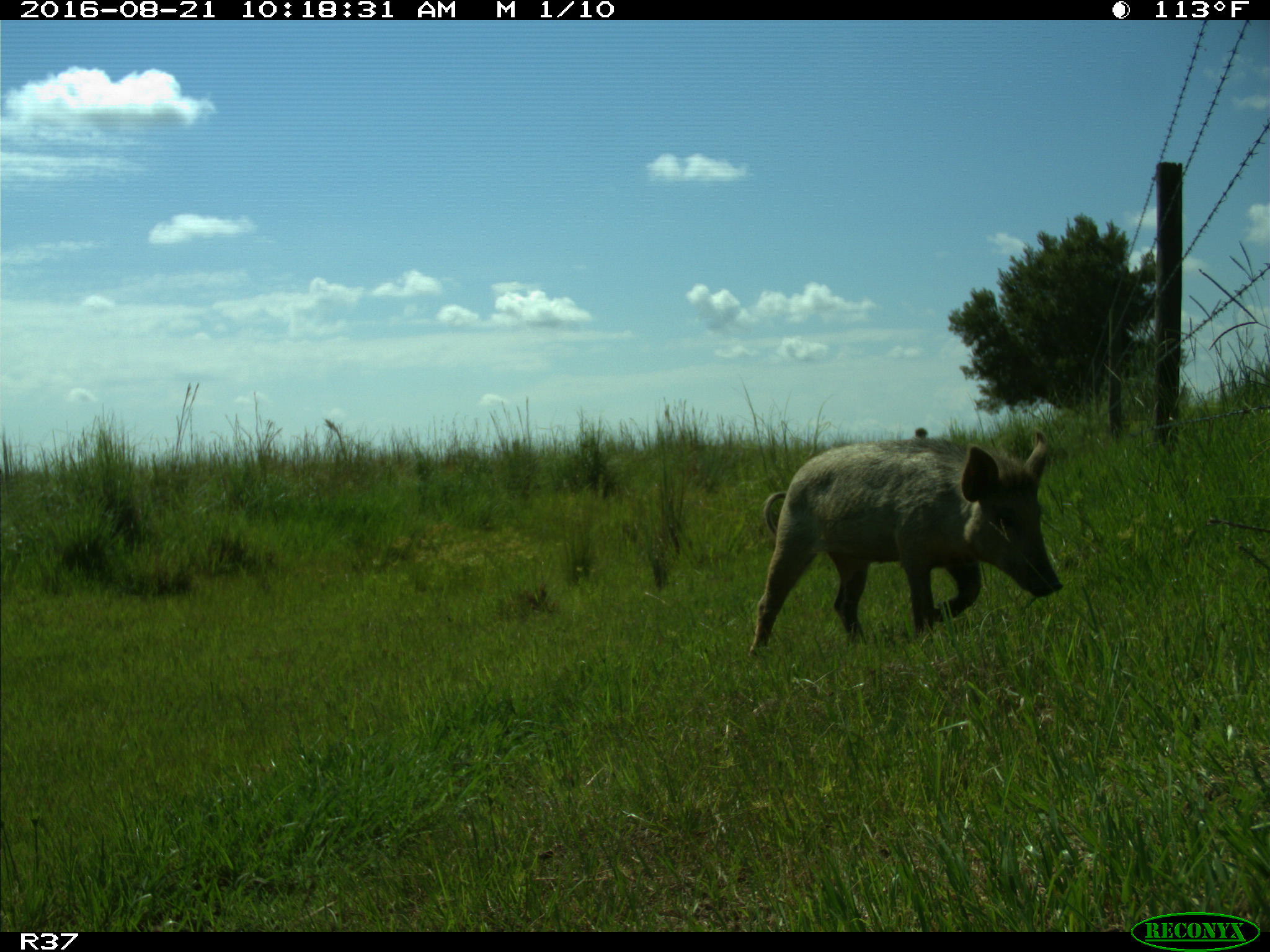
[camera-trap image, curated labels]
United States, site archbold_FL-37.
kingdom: Animalia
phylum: Chordata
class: Mammalia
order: Artiodactyla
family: Suidae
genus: Sus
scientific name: Sus scrofa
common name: wild boar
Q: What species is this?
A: Sus scrofa (wild boar).